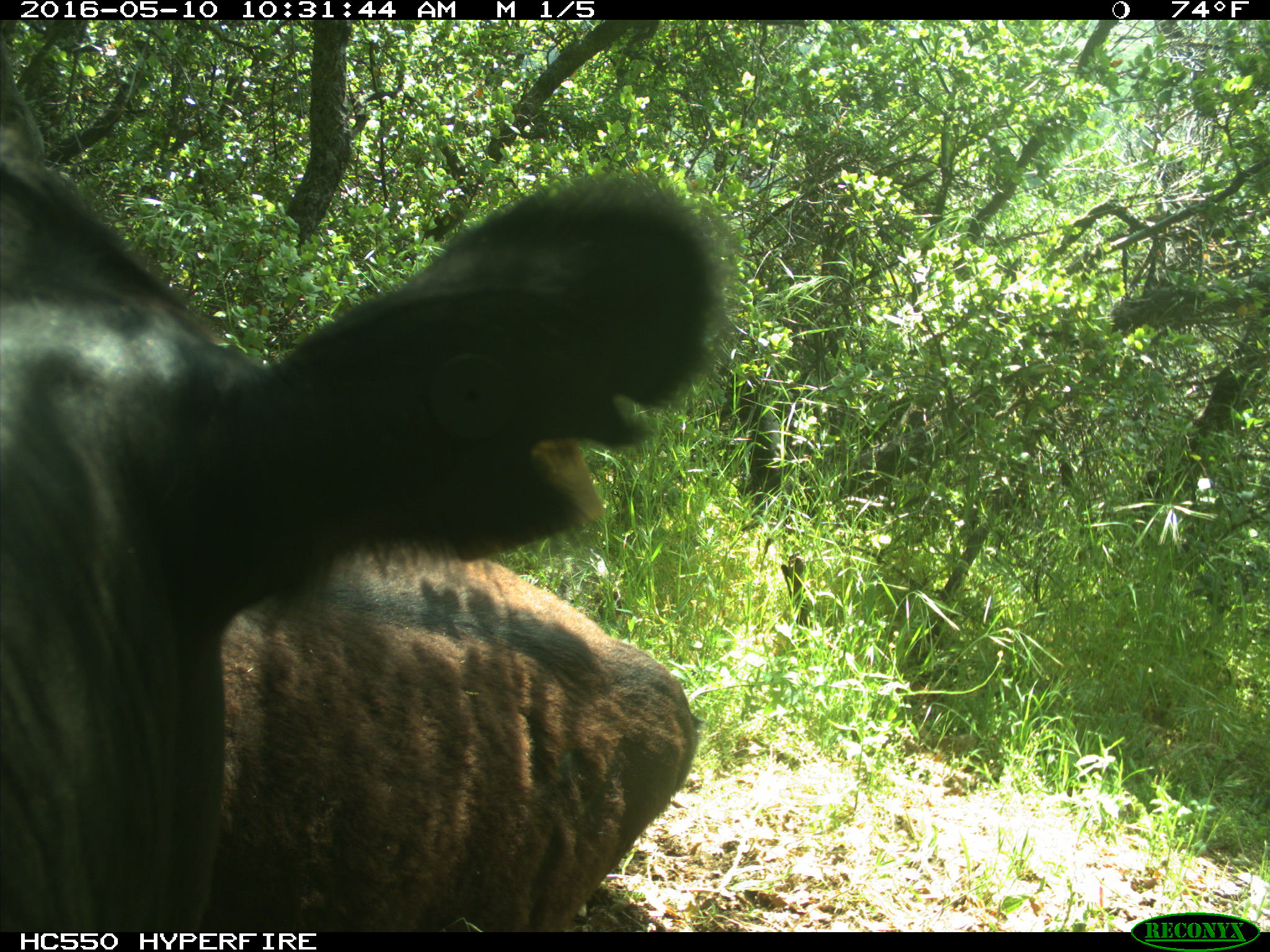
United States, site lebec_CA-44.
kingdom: Animalia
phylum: Chordata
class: Mammalia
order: Artiodactyla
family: Bovidae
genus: Bos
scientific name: Bos taurus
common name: domestic cow